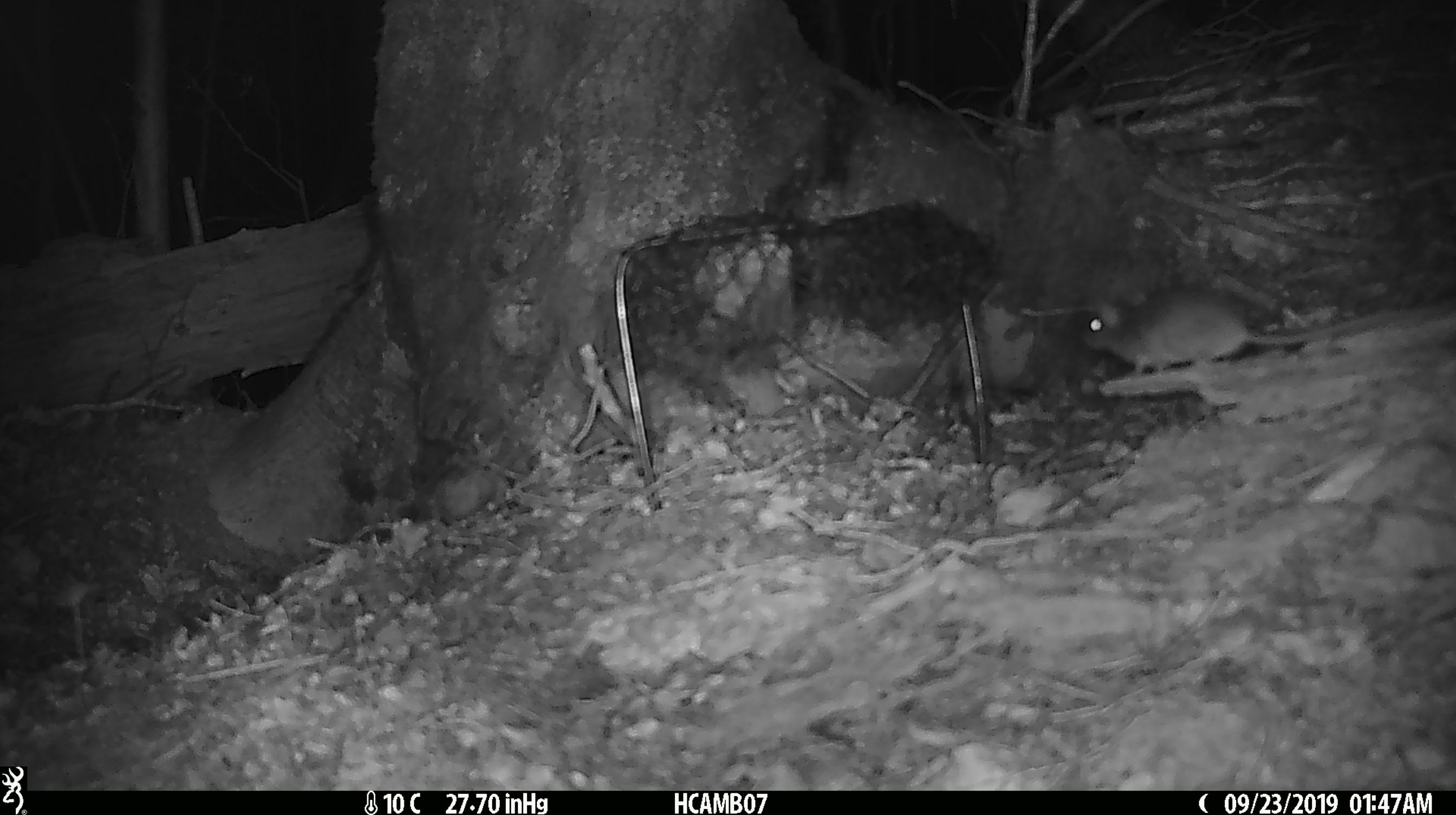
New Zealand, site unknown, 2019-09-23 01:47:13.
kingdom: Animalia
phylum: Chordata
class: Mammalia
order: Rodentia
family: Muridae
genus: Mus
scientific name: Mus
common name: mouse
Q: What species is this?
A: Mouse (Mus).